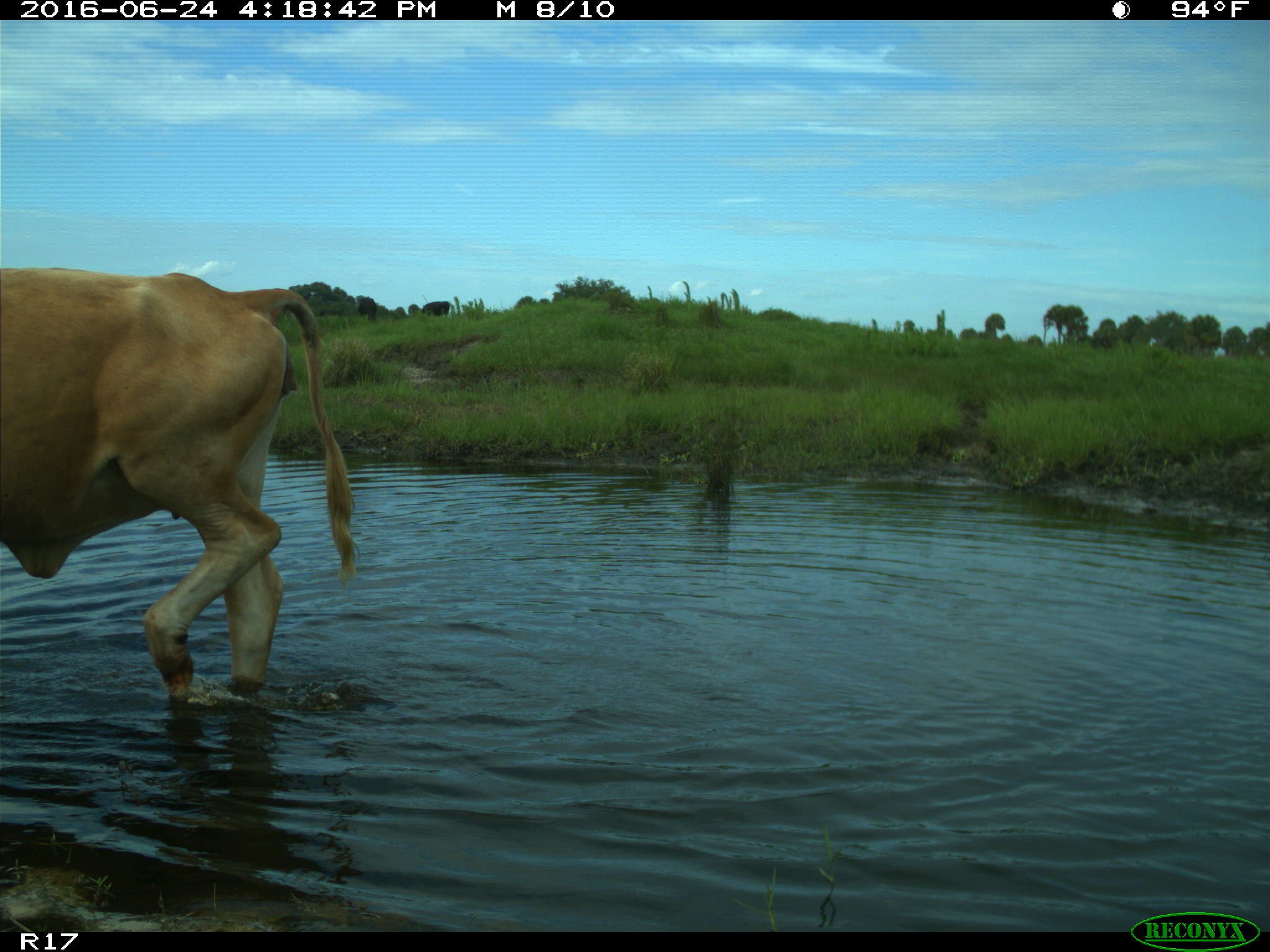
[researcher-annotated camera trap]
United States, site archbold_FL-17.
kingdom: Animalia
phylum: Chordata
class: Mammalia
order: Artiodactyla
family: Bovidae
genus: Bos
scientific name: Bos taurus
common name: domestic cow